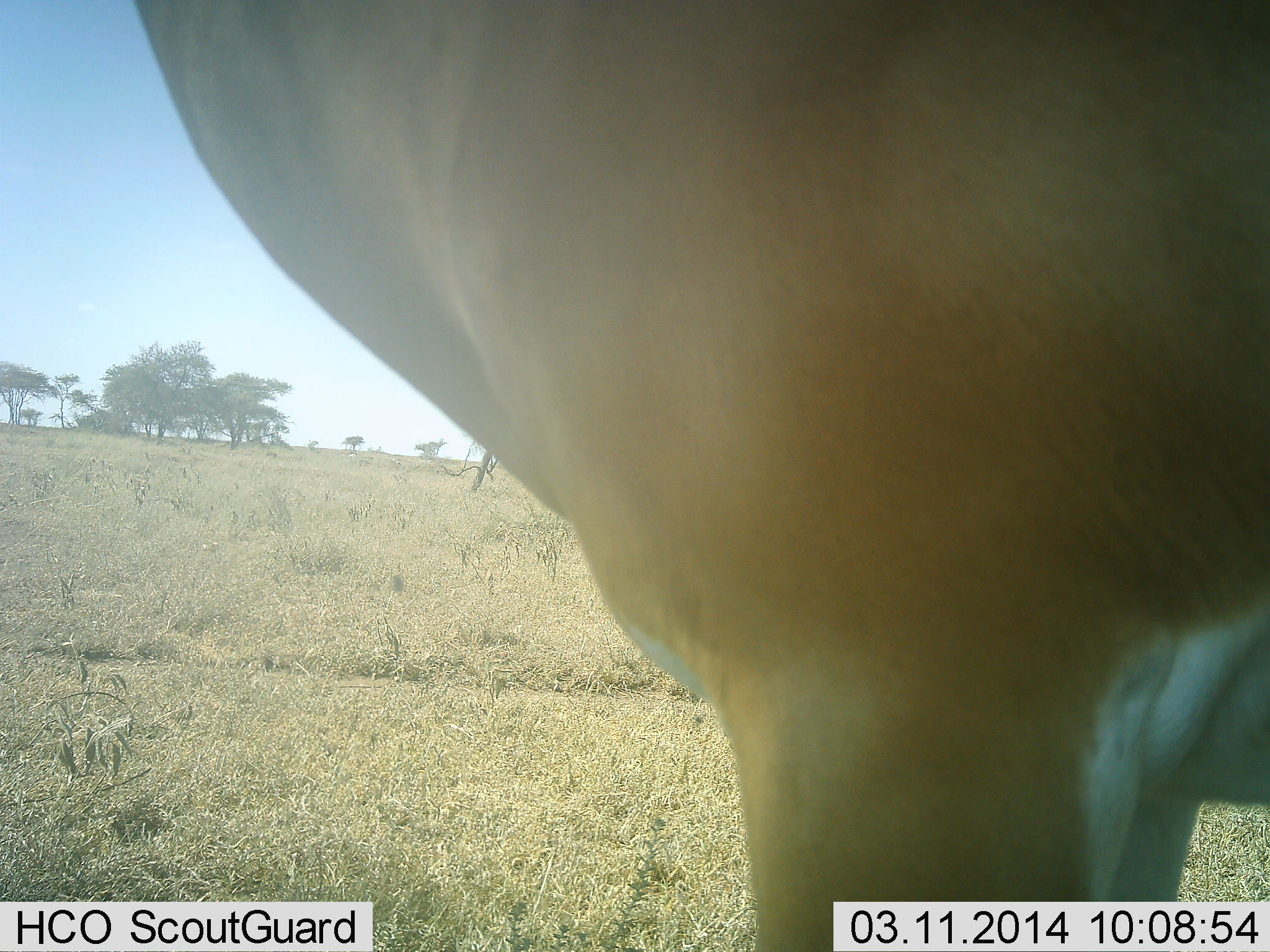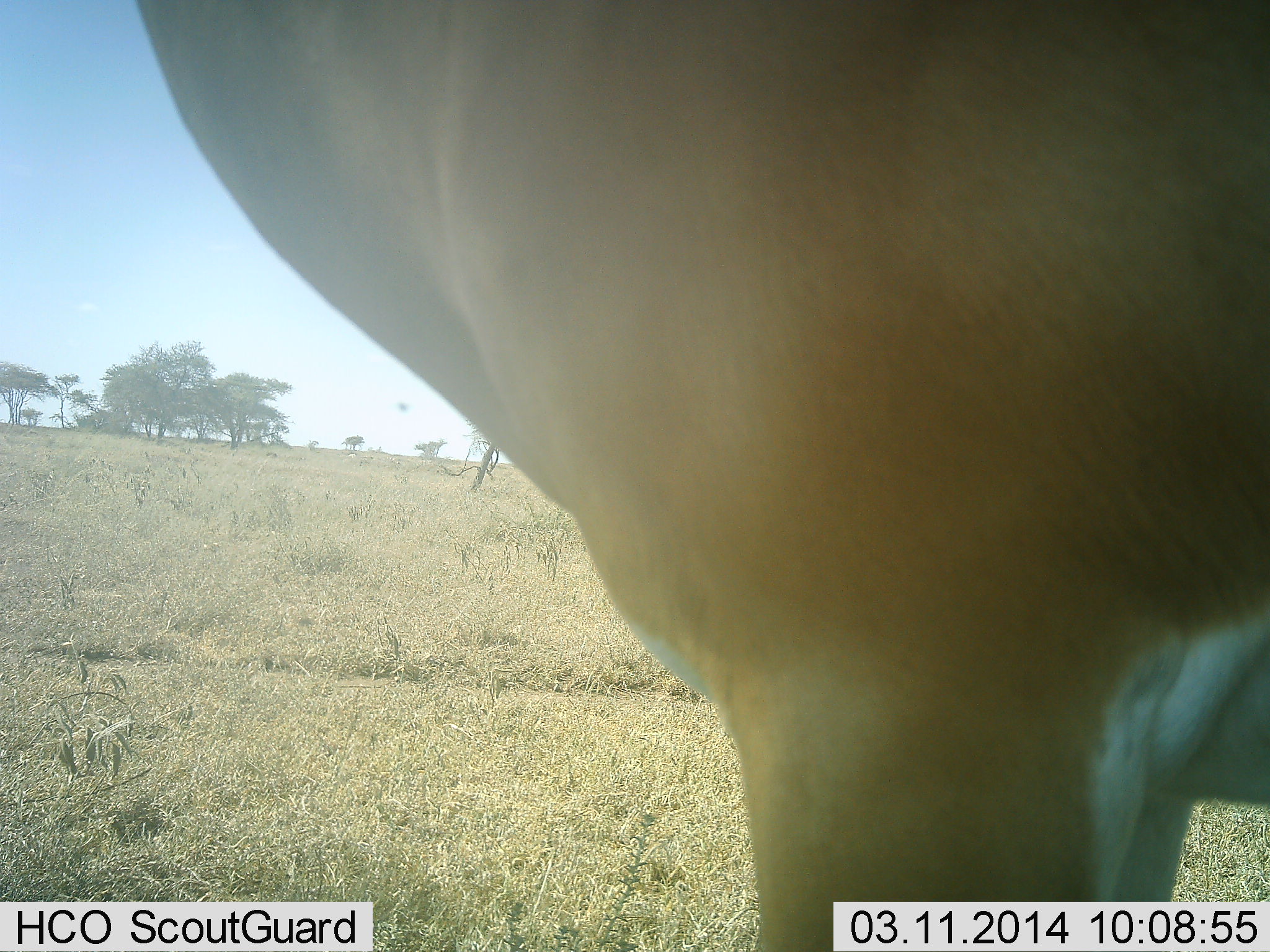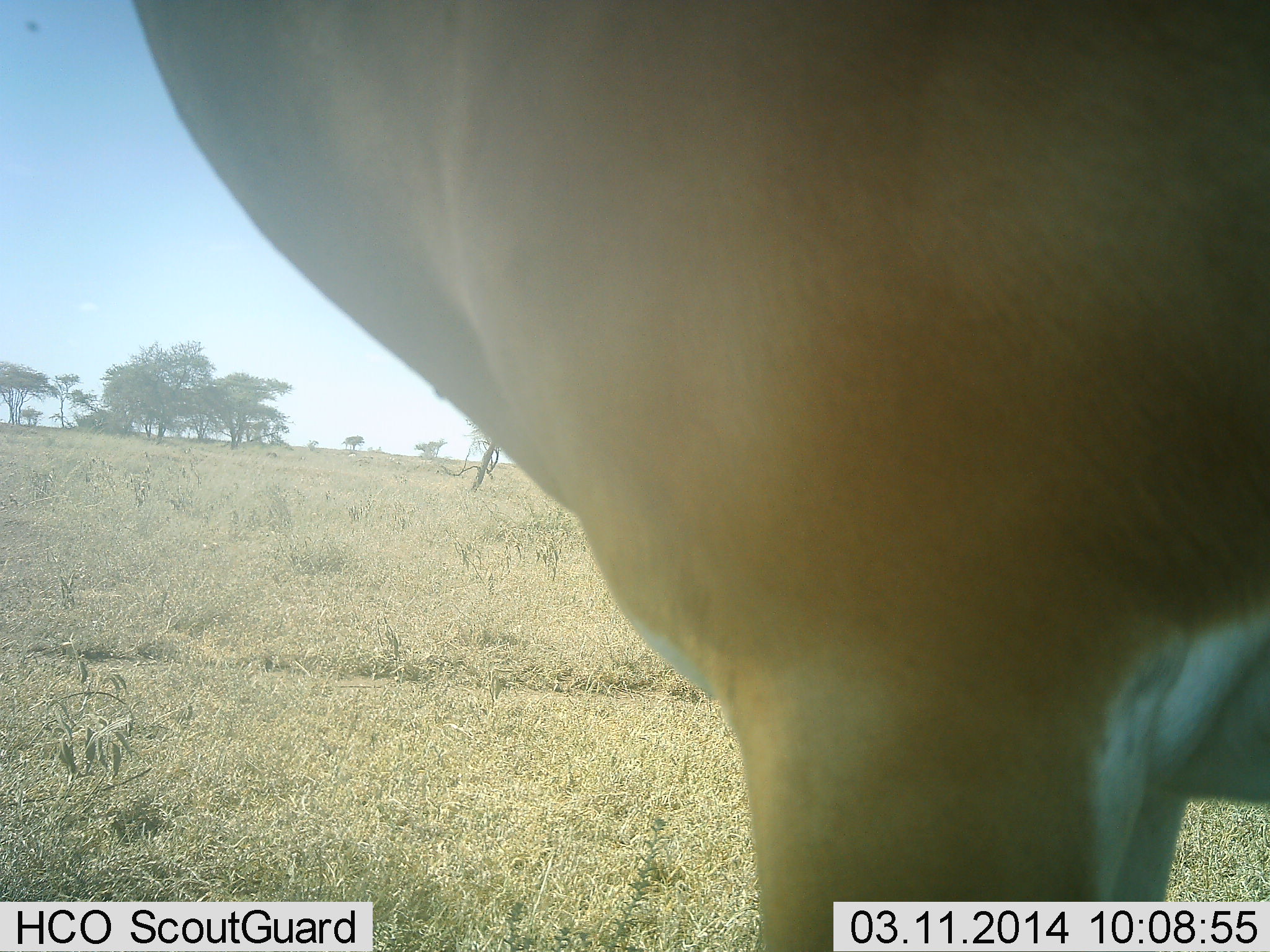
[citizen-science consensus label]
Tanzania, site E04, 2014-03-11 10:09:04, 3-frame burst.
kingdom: Animalia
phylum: Chordata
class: Mammalia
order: Artiodactyla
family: Bovidae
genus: Nanger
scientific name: Nanger granti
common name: grant's gazelle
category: gazellegrants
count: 1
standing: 100%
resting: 0%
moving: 0%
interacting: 0%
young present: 0%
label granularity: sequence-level